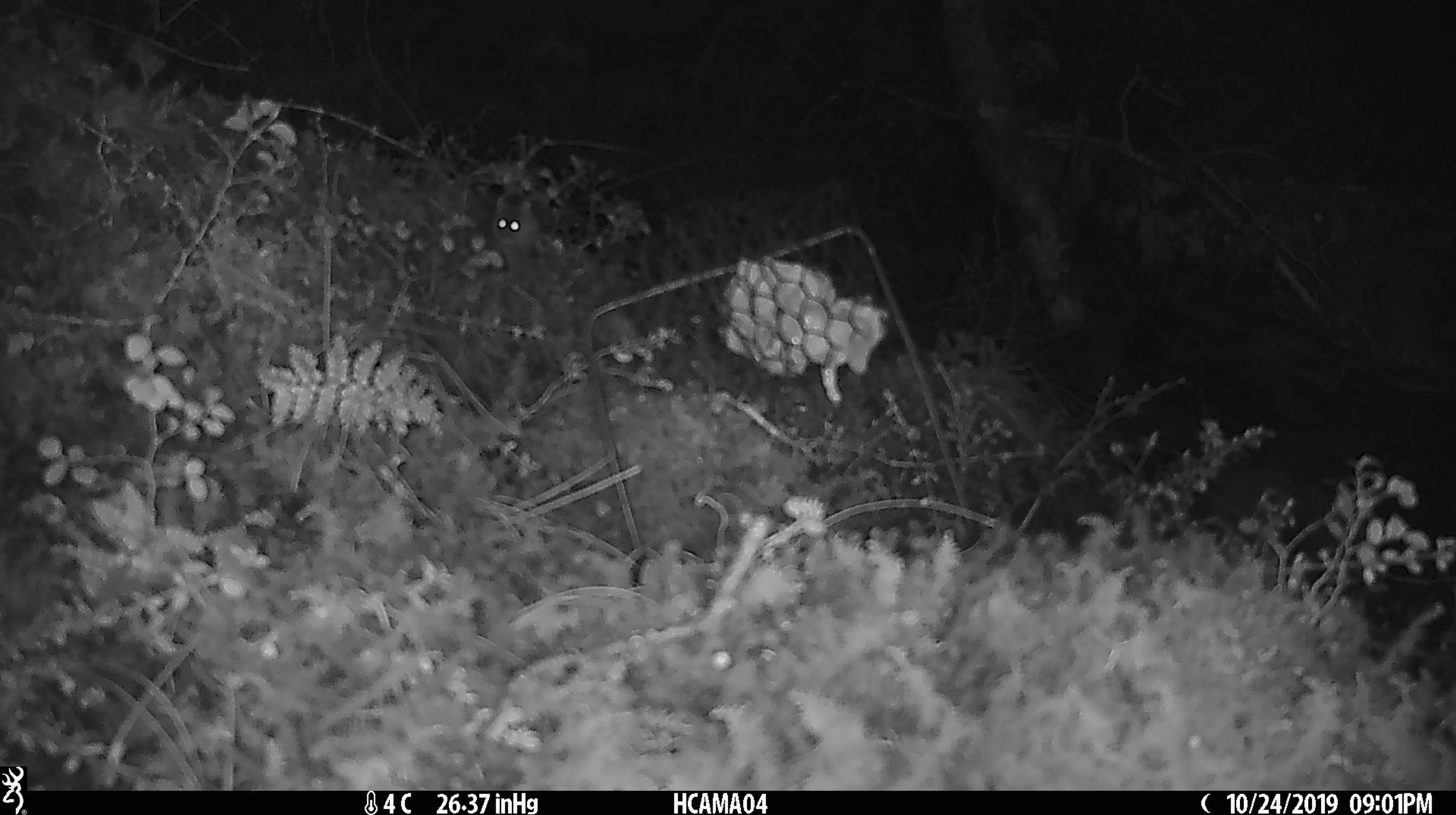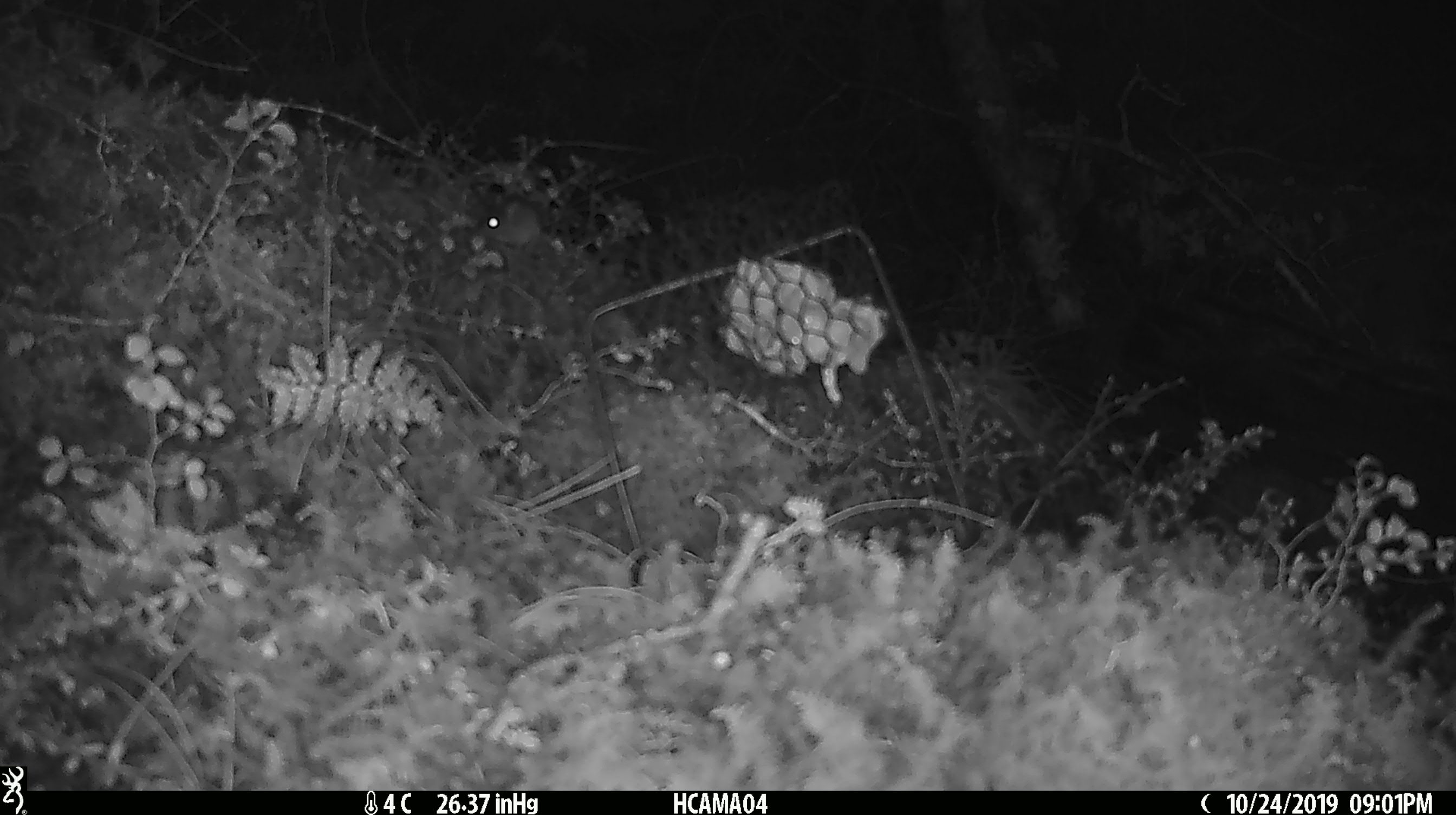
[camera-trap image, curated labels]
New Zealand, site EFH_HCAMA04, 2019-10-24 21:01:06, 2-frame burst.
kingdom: Animalia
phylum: Chordata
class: Mammalia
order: Rodentia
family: Muridae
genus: Mus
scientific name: Mus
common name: mouse